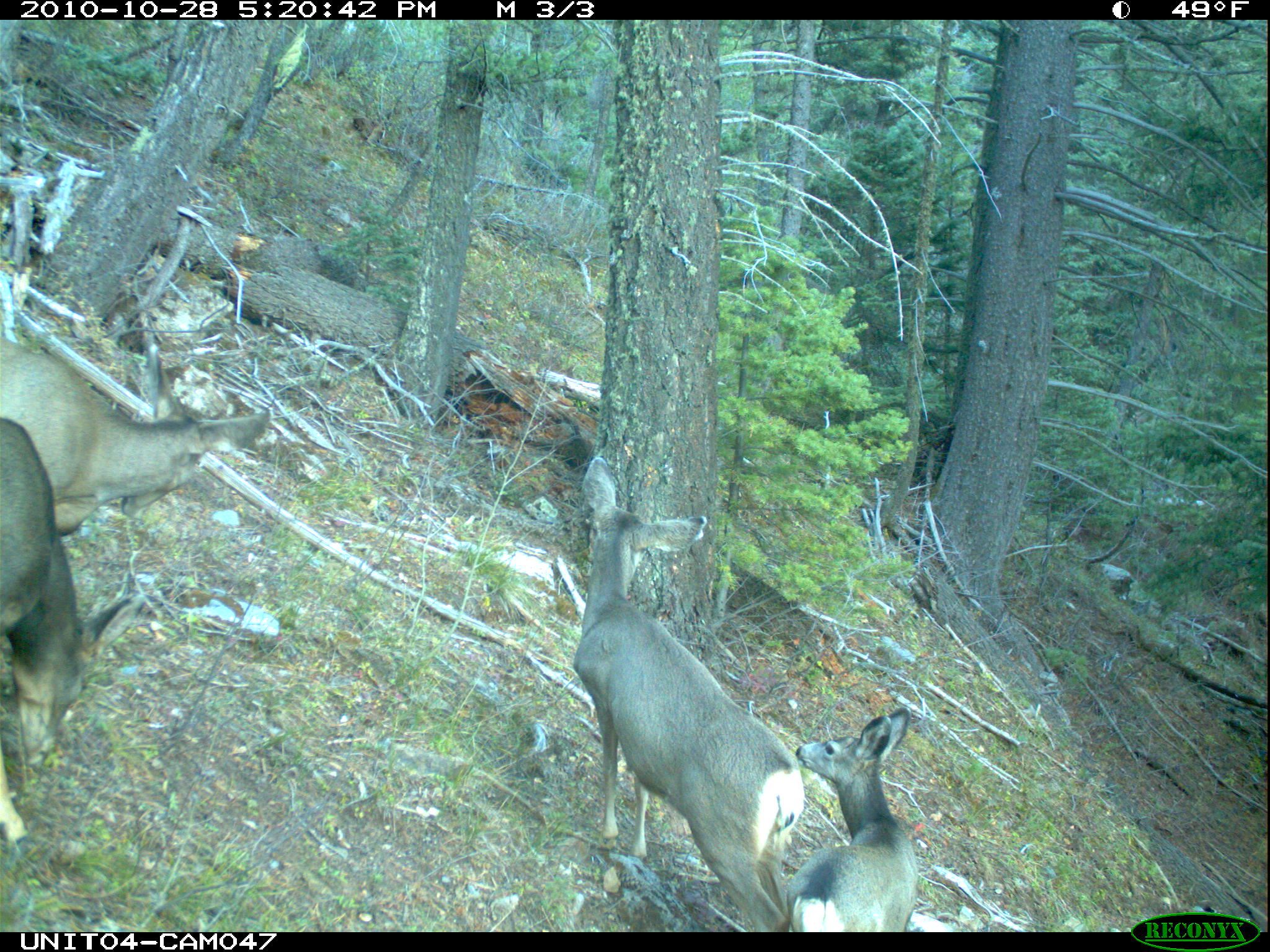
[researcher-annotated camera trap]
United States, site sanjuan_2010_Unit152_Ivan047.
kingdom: Animalia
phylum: Chordata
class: Mammalia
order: Artiodactyla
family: Cervidae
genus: Odocoileus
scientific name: Odocoileus hemionus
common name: mule deer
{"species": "Odocoileus hemionus (mule deer)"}